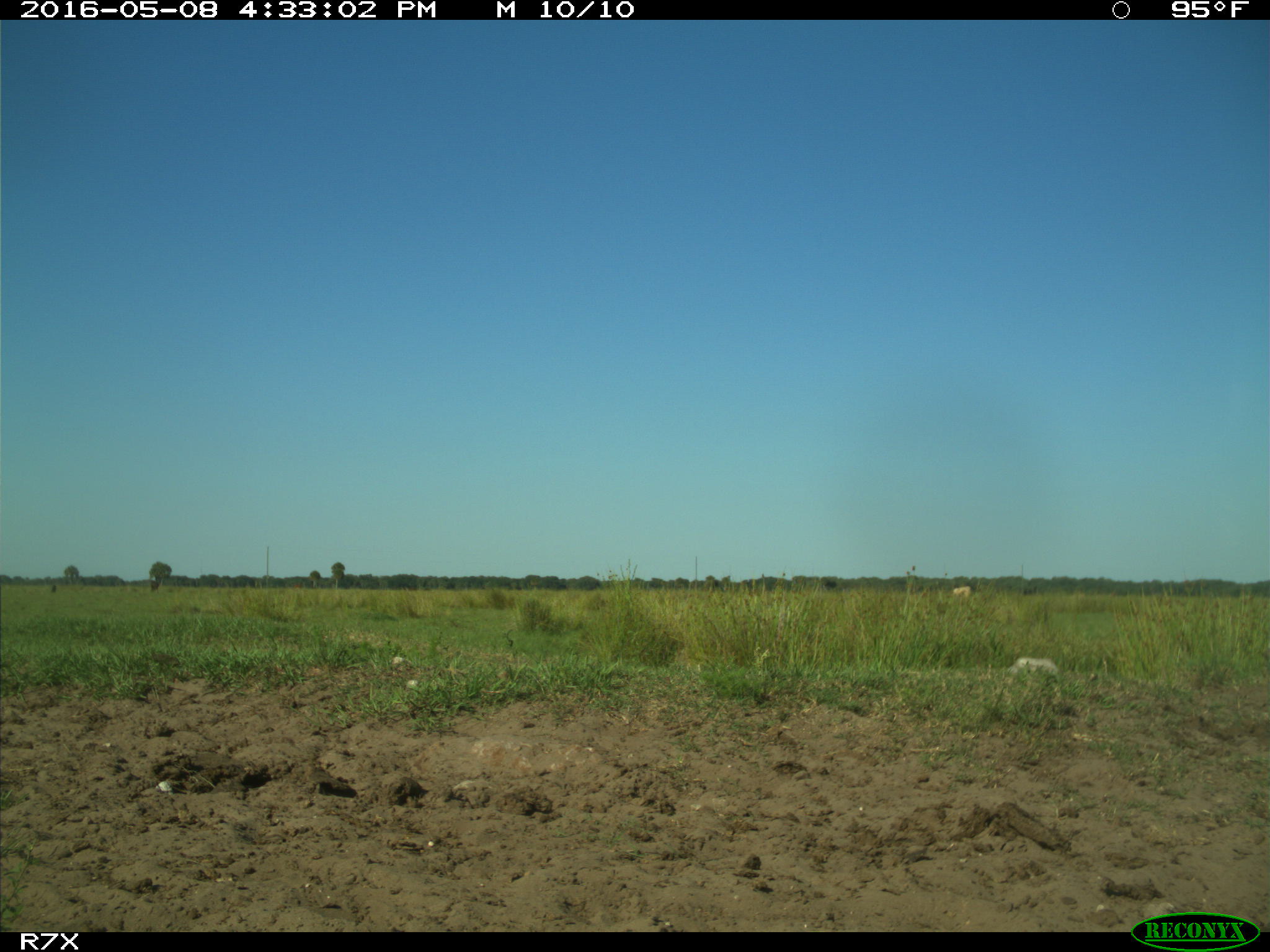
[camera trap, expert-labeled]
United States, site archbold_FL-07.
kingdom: Animalia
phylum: Chordata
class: Mammalia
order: Artiodactyla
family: Bovidae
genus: Bos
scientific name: Bos taurus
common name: domestic cow